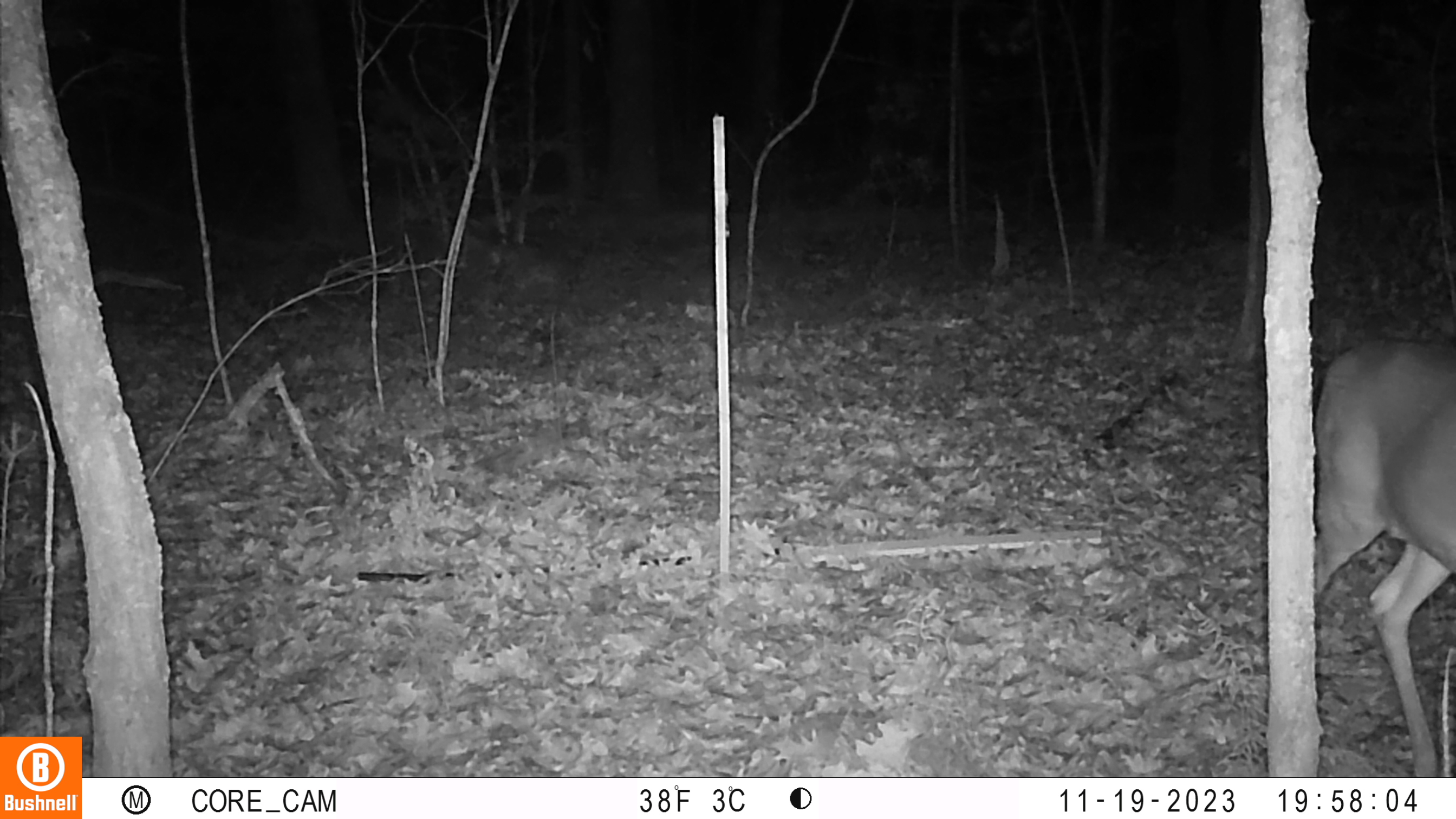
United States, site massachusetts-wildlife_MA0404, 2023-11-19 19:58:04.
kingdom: Animalia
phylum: Chordata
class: Mammalia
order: Artiodactyla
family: Cervidae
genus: Odocoileus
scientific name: Odocoileus virginianus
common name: white-tailed deer